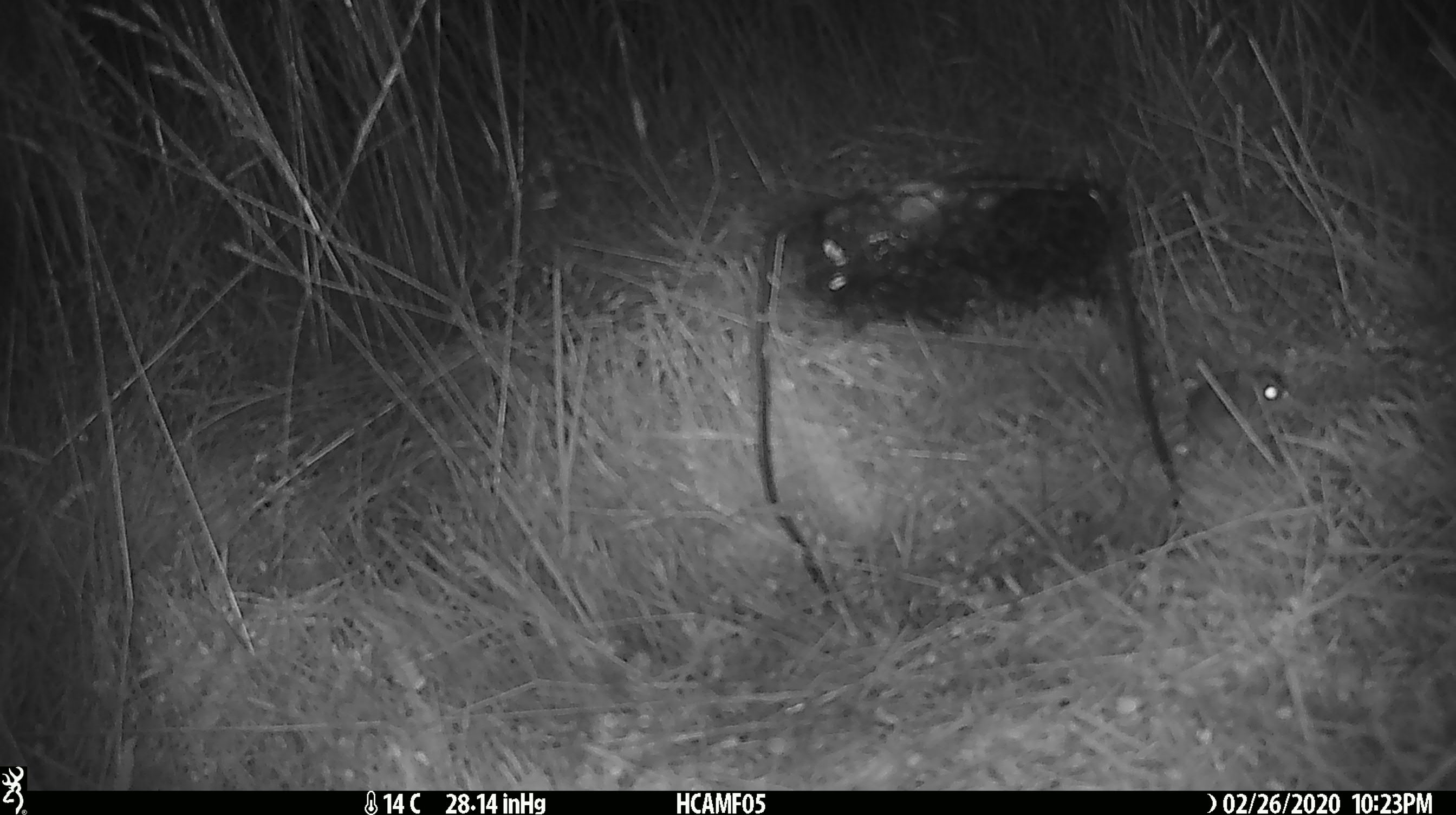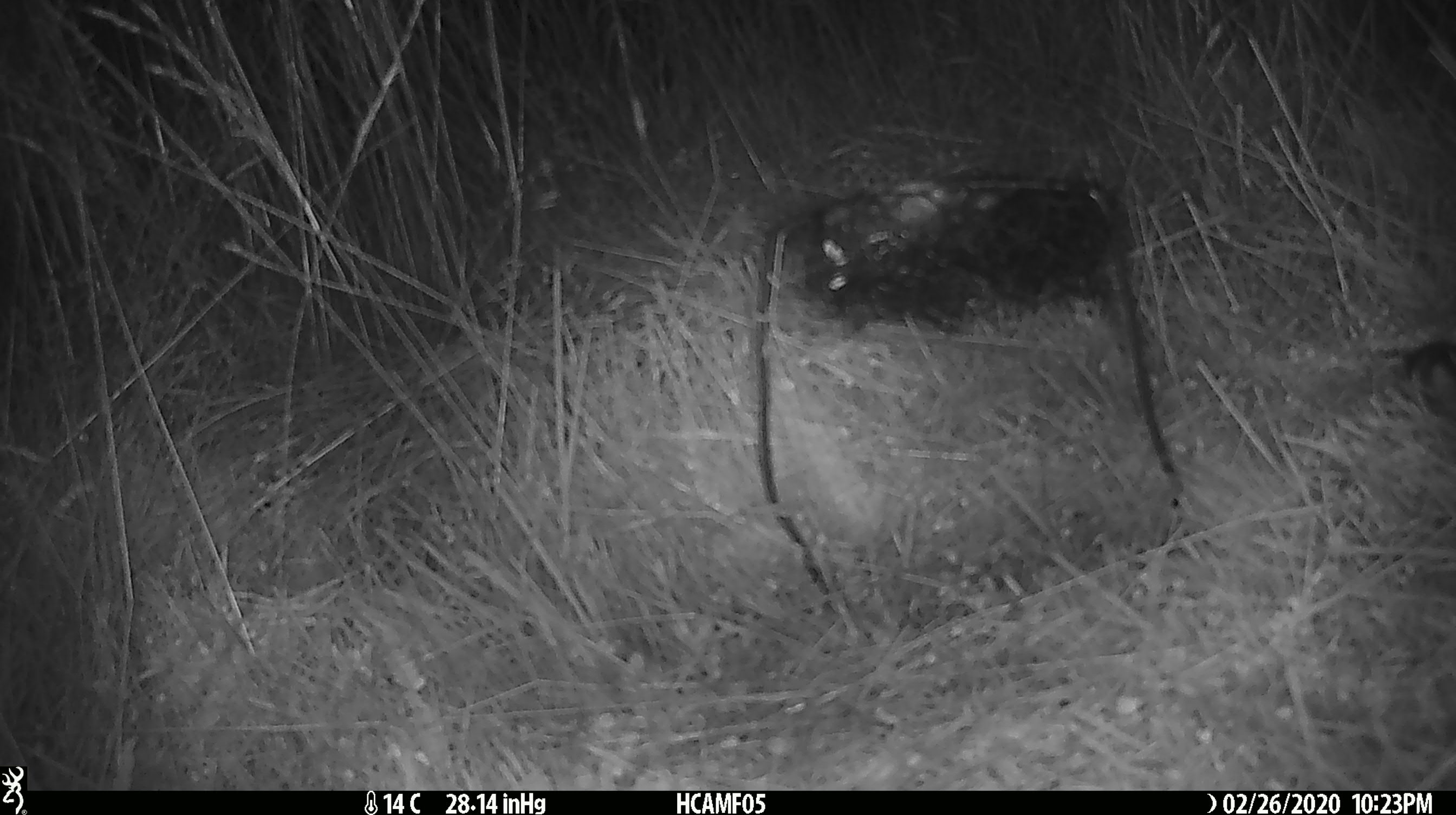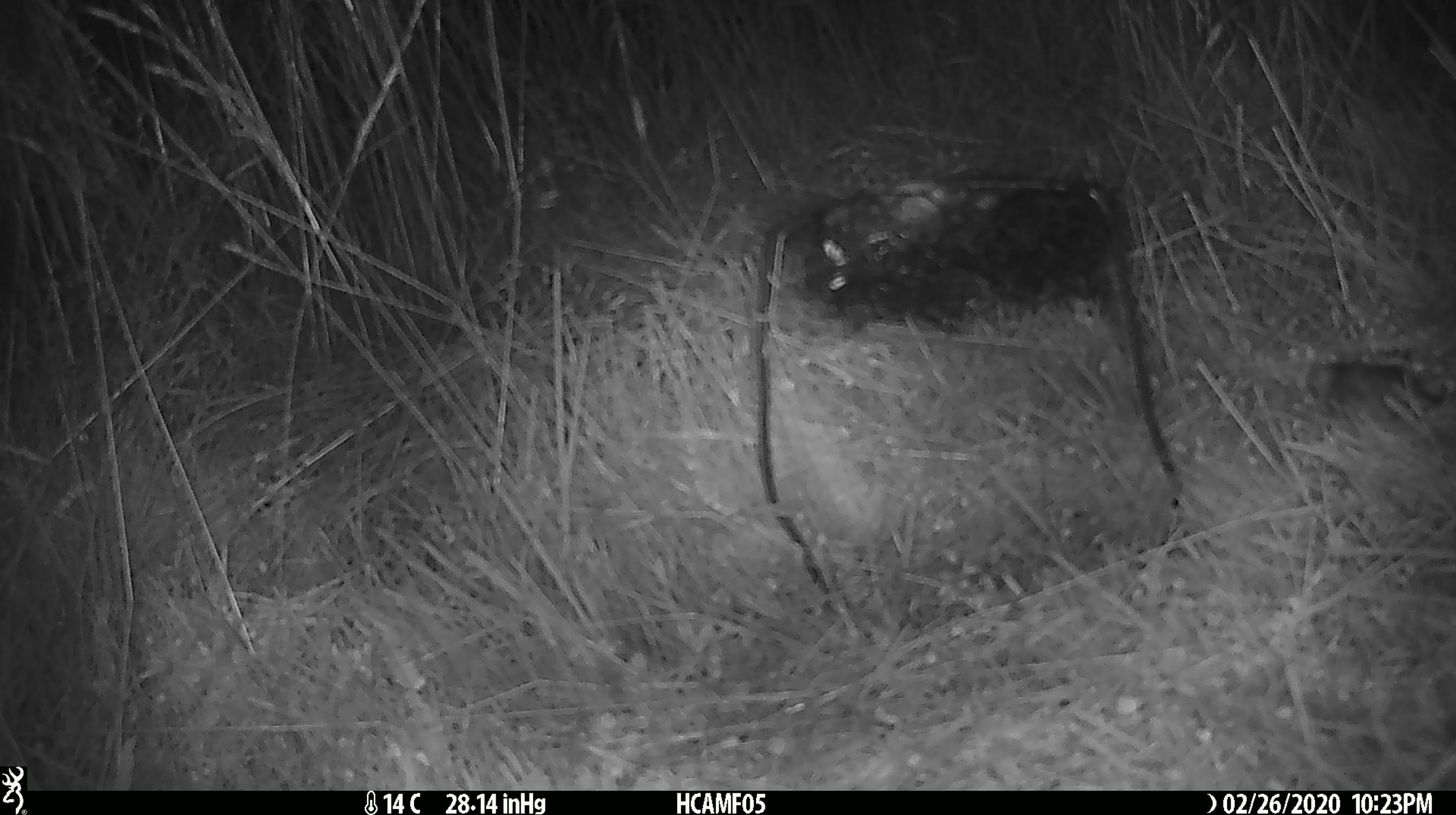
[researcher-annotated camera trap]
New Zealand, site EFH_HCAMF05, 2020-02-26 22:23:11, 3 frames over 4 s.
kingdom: Animalia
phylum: Chordata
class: Mammalia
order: Rodentia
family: Muridae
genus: Mus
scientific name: Mus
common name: mouse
Mouse (Mus).